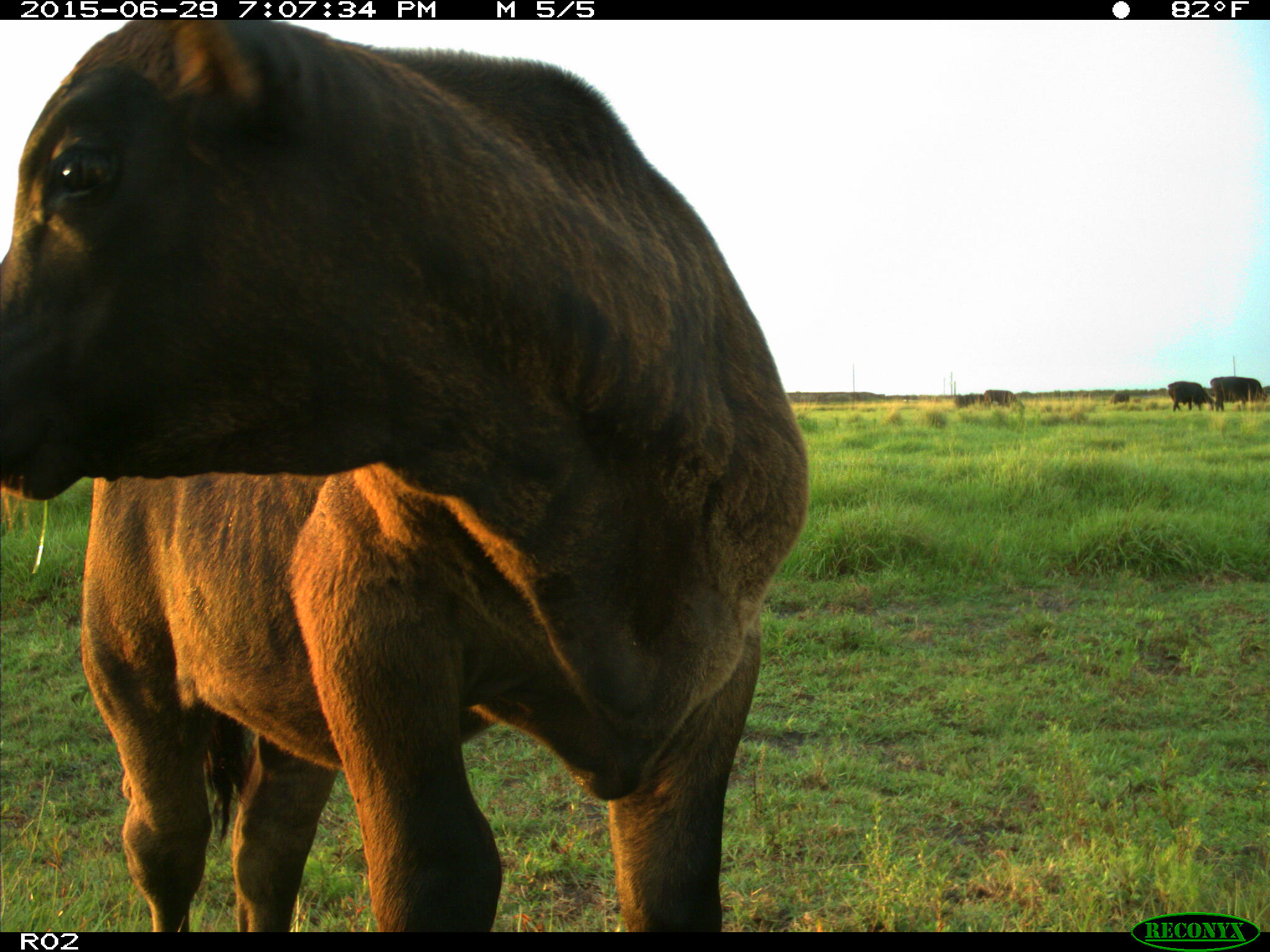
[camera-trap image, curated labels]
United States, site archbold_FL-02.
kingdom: Animalia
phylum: Chordata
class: Mammalia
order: Artiodactyla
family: Bovidae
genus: Bos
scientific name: Bos taurus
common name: domestic cow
Bos taurus (domestic cow).